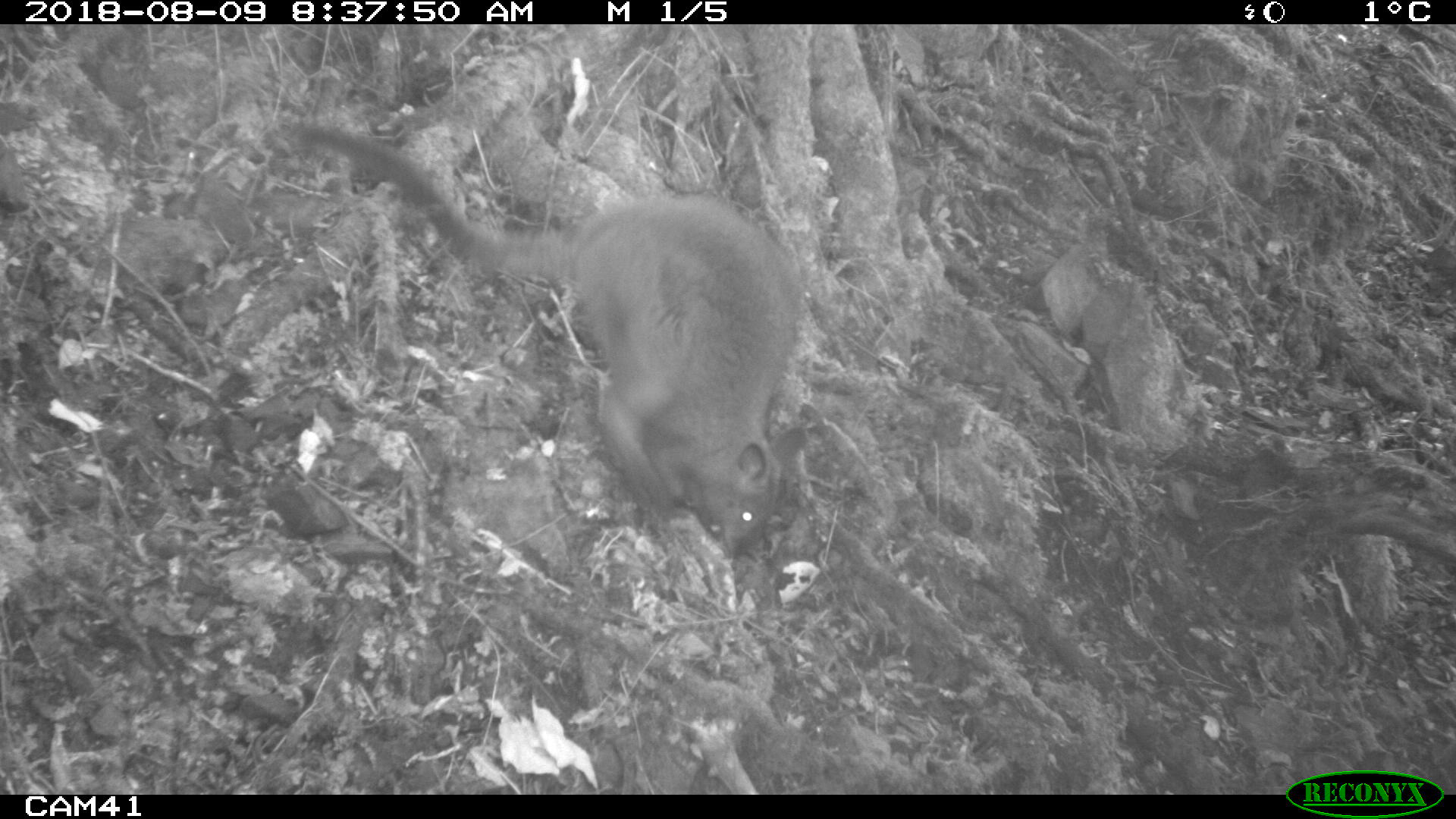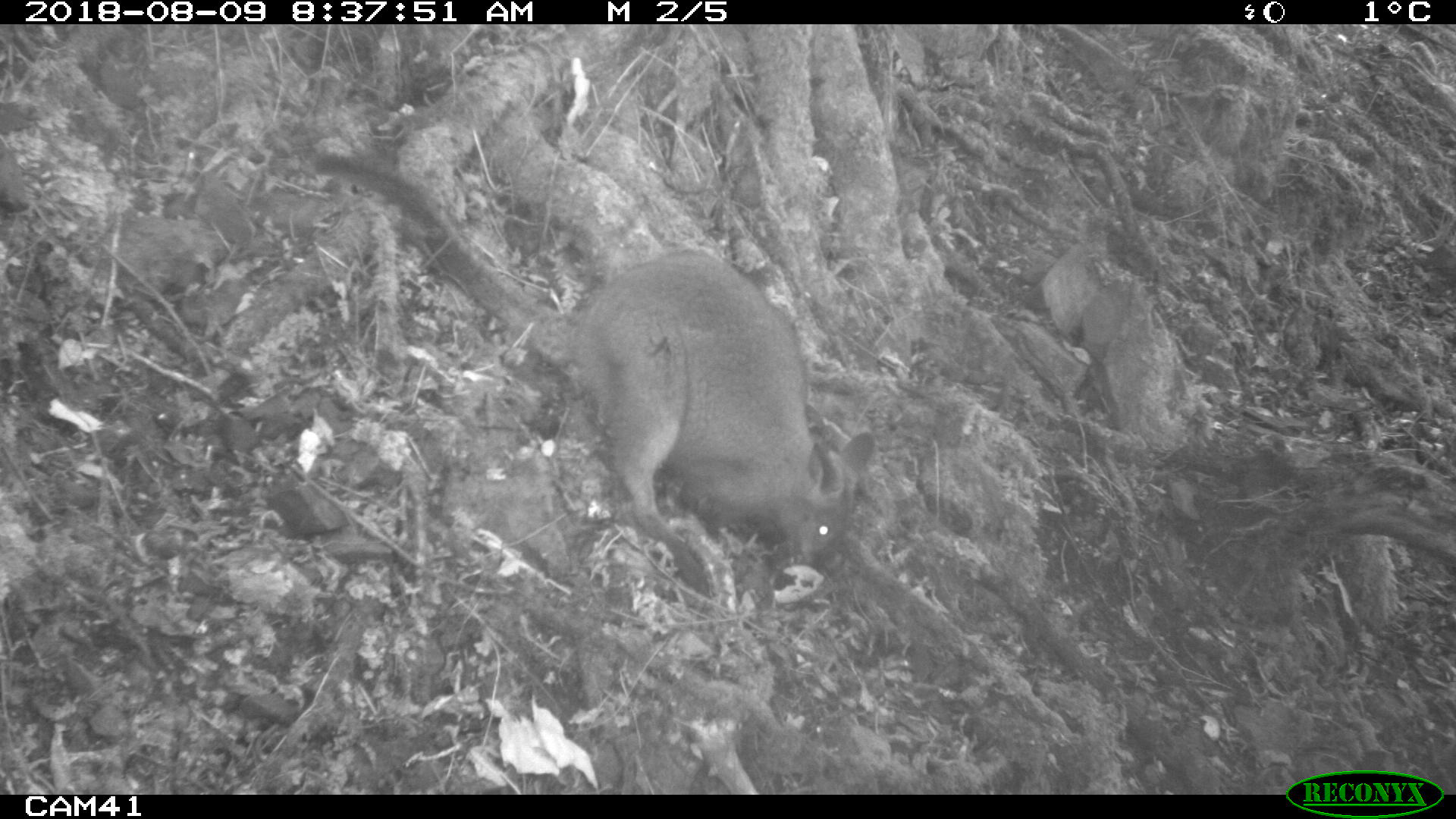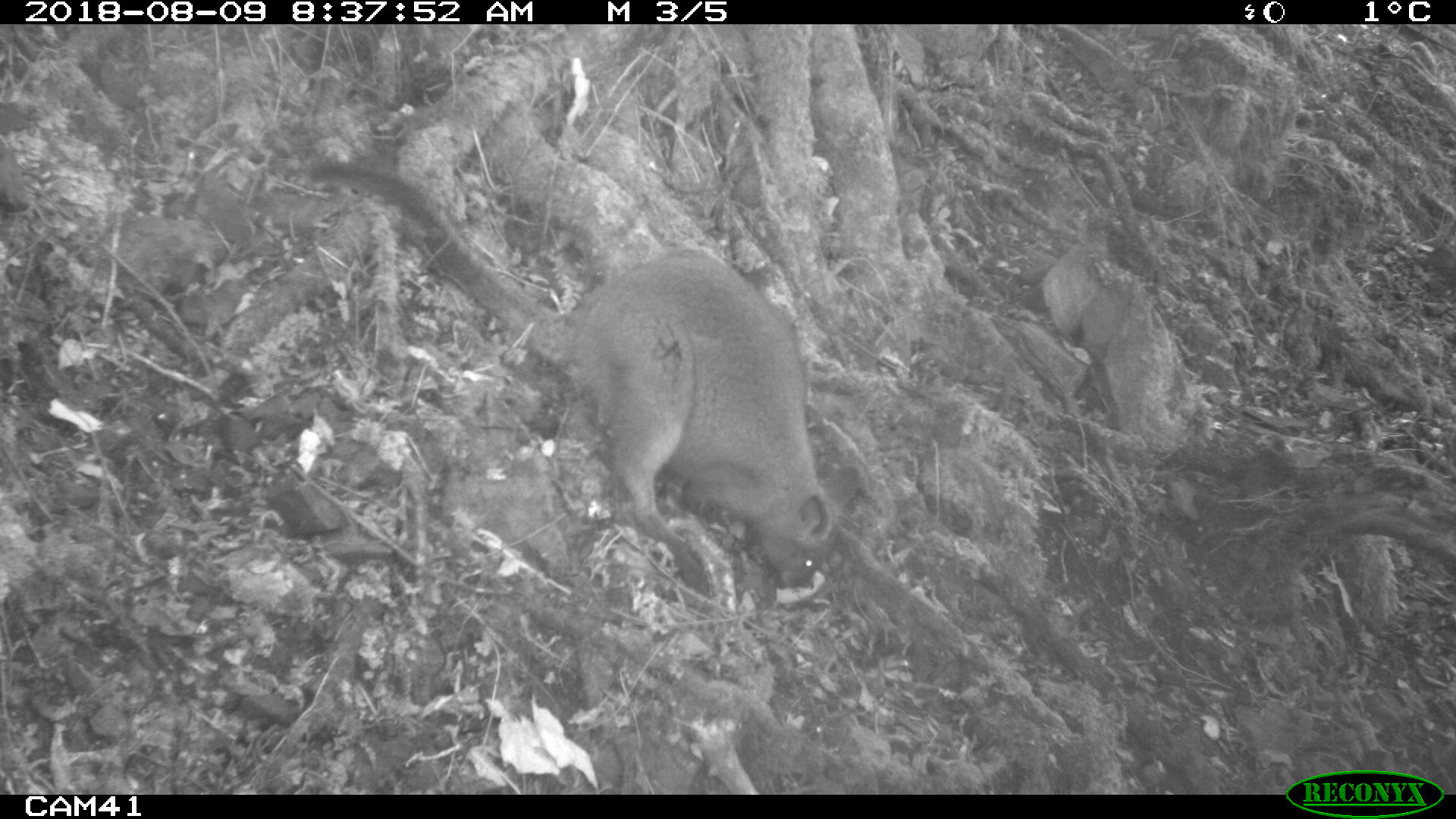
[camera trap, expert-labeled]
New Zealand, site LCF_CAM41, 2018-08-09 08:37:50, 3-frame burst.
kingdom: Animalia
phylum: Chordata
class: Mammalia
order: Diprotodontia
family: Macropodidae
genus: Notamacropus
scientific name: Notamacropus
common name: wallaby